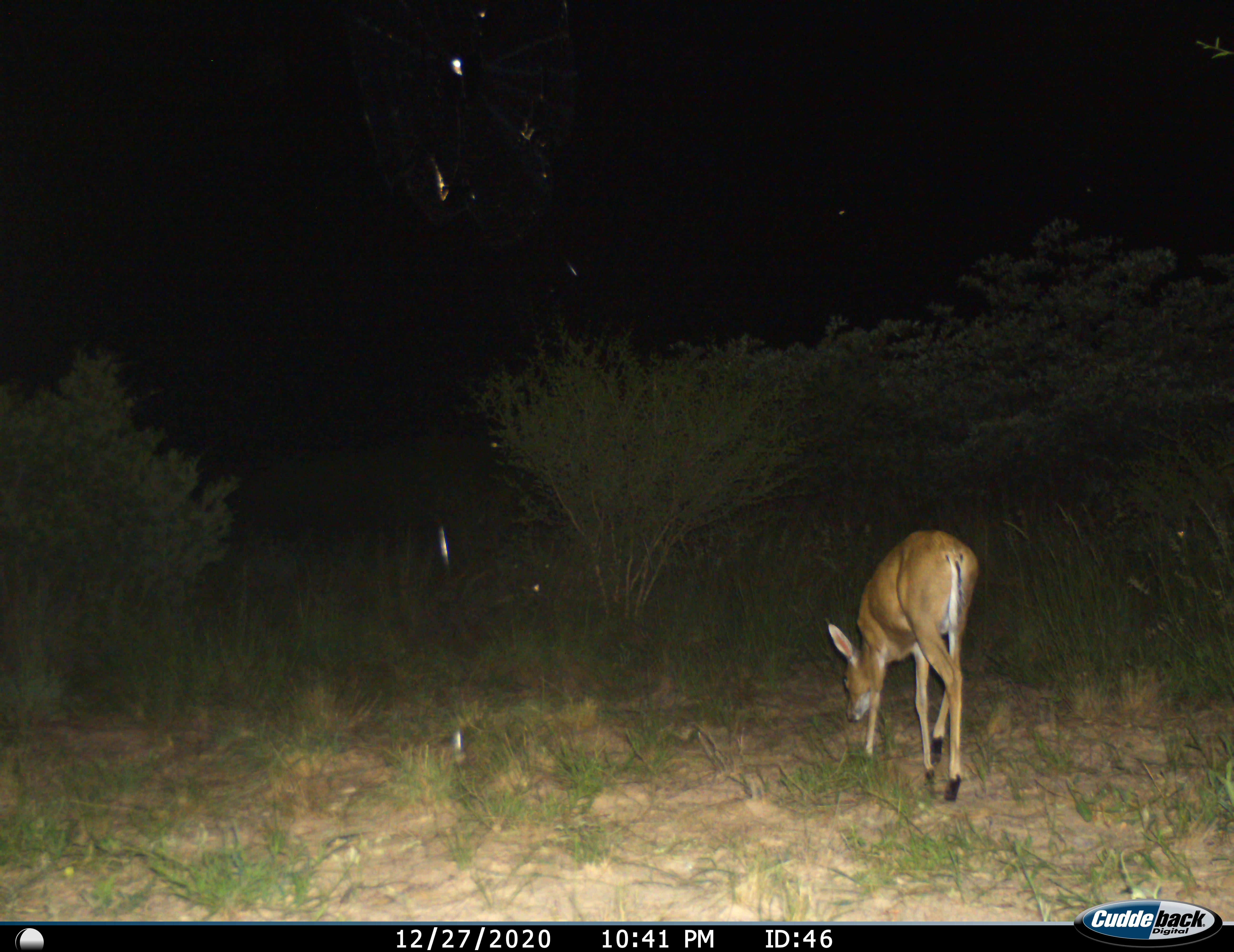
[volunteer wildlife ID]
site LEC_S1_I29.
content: unidentified animal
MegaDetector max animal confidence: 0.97